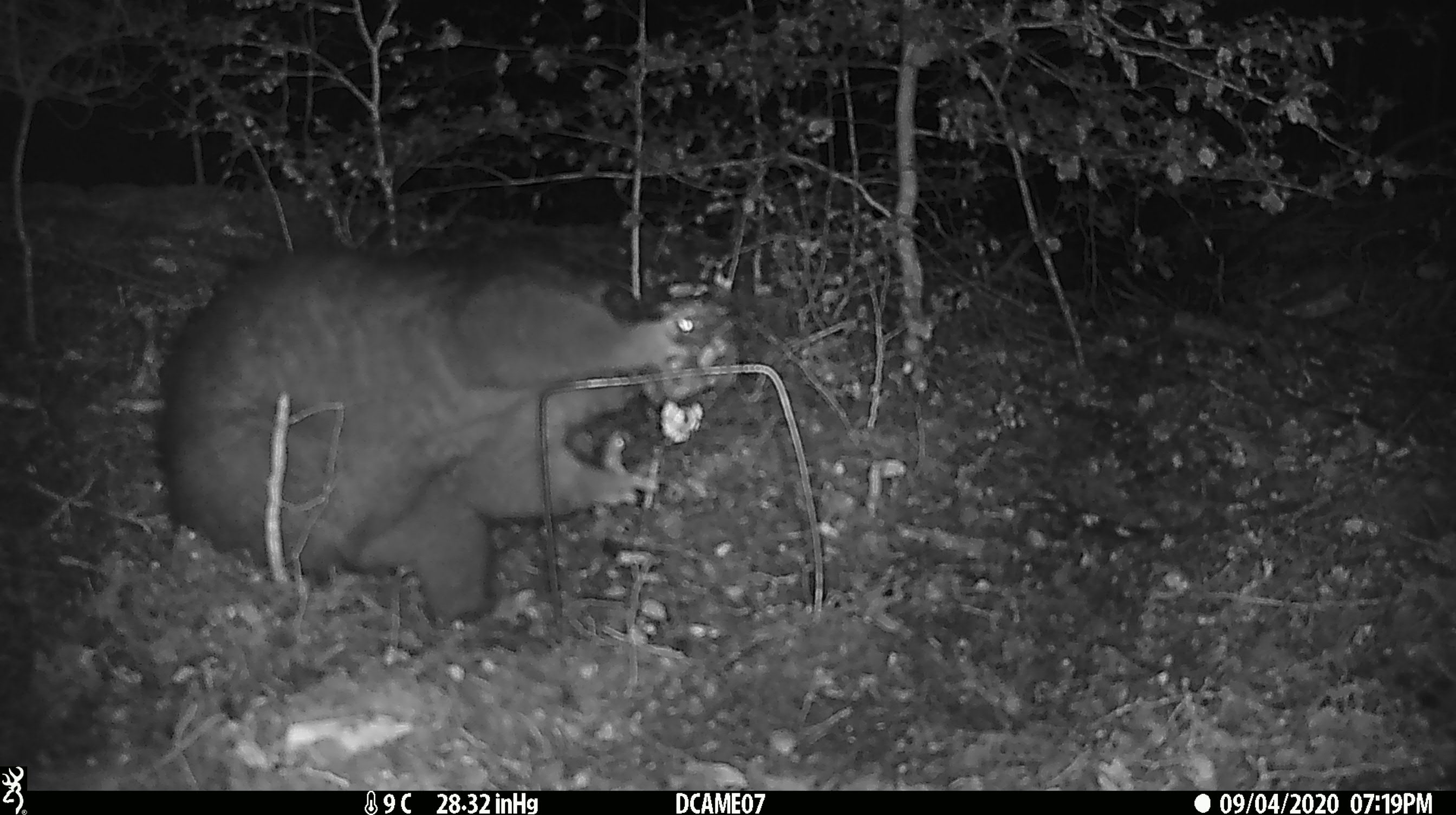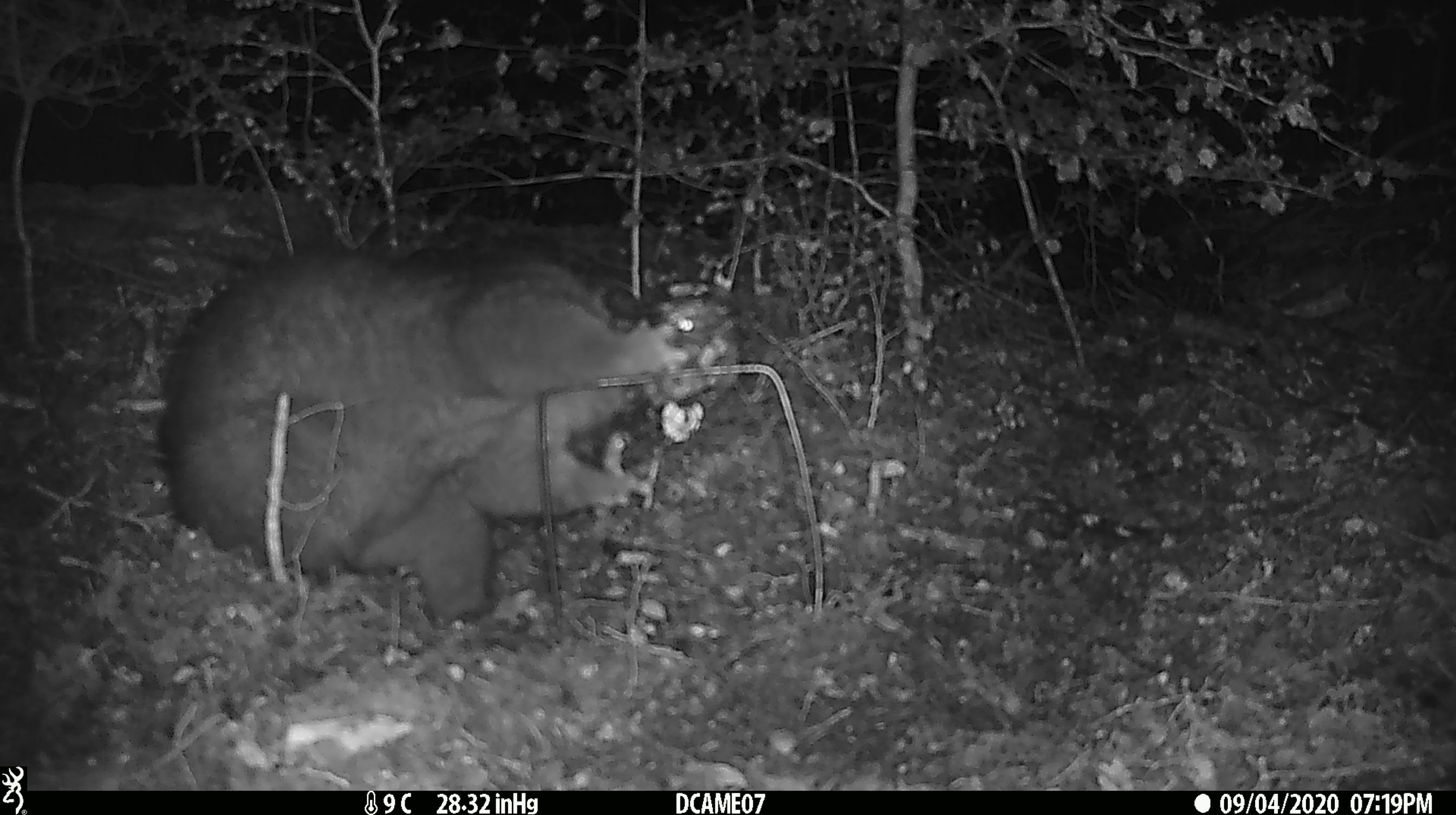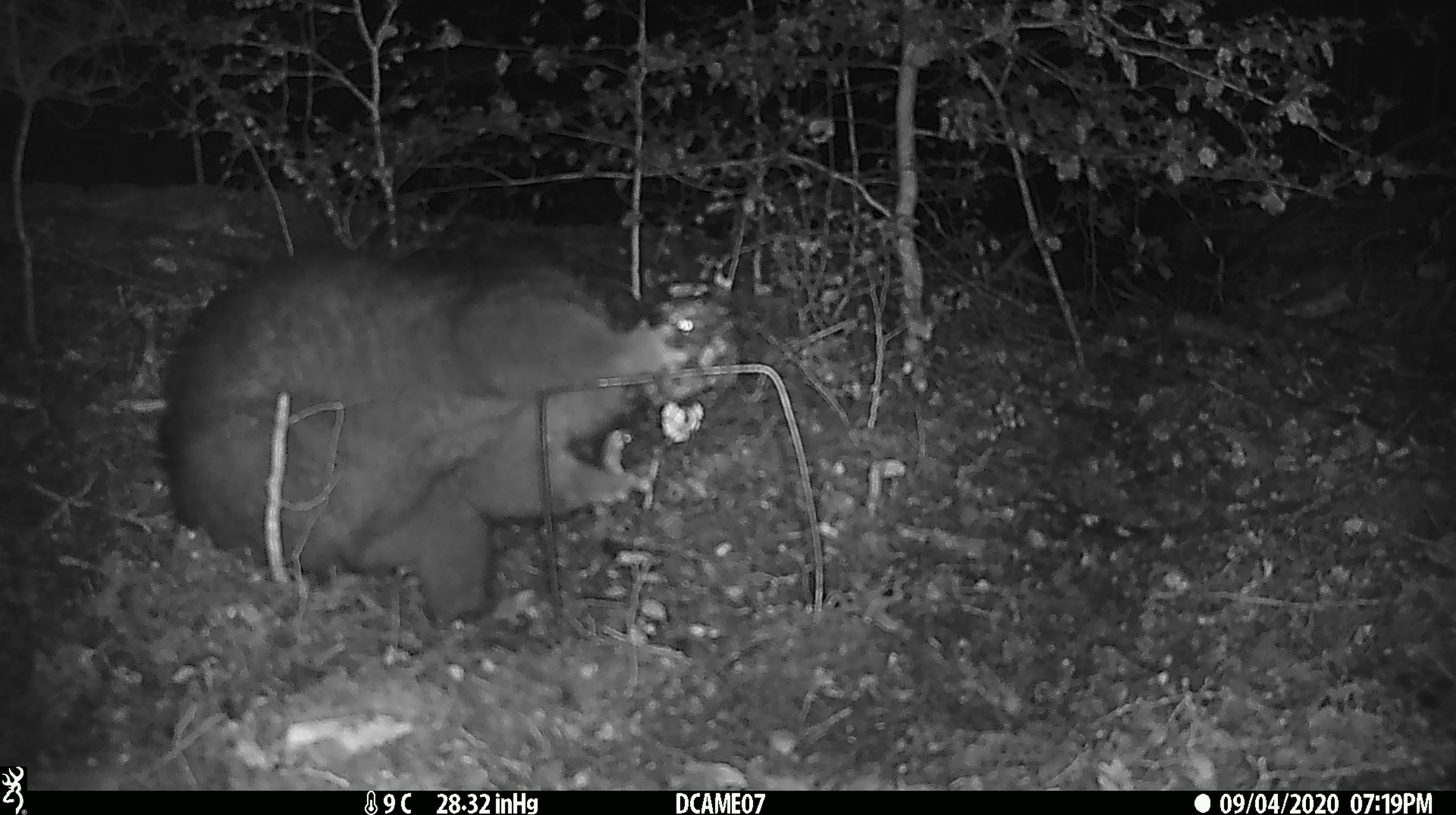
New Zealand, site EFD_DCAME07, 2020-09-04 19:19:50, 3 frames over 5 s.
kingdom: Animalia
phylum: Chordata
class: Mammalia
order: Diprotodontia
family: Phalangeridae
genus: Trichosurus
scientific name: Trichosurus vulpecula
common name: common brushtail possum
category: possum